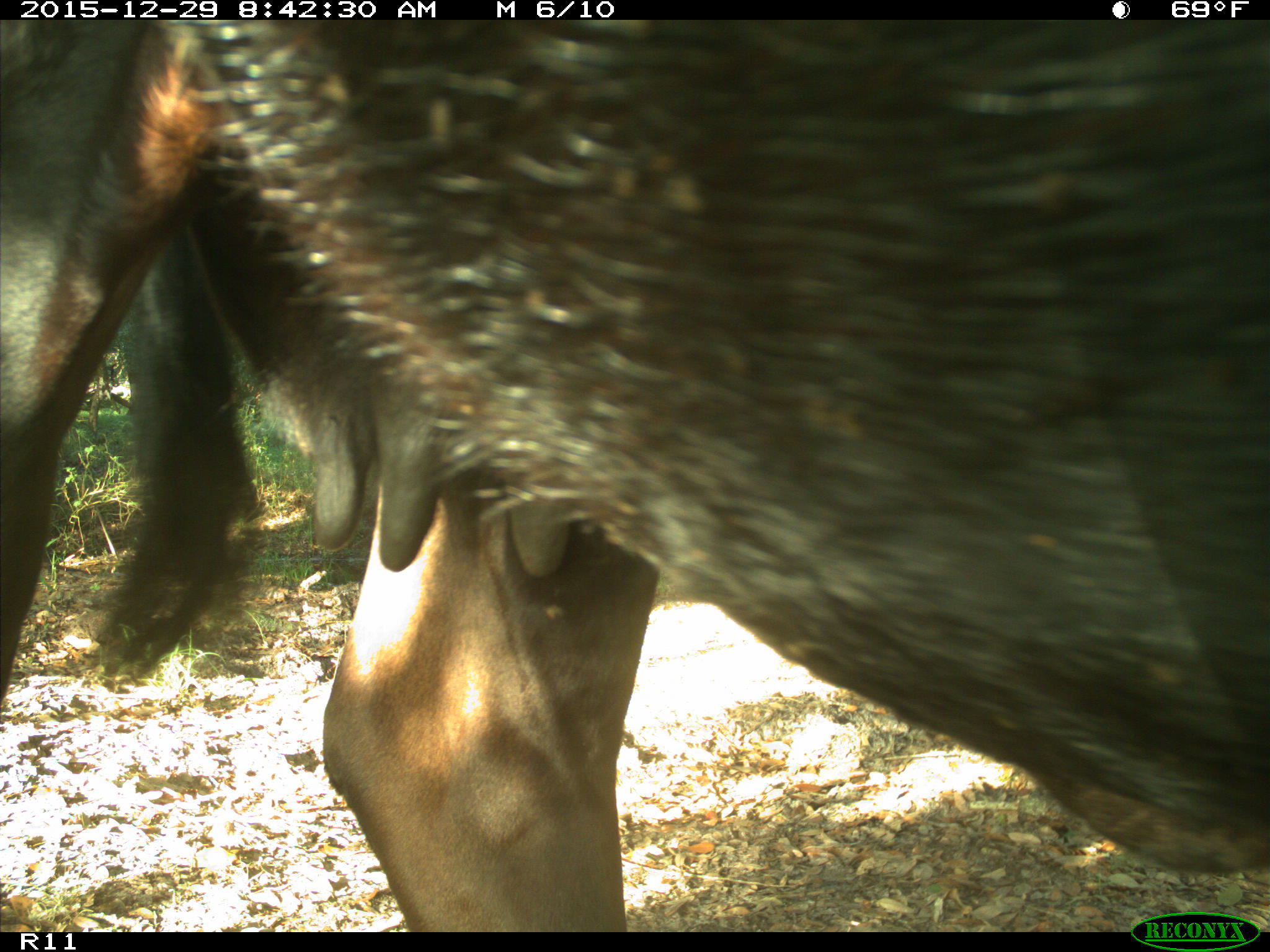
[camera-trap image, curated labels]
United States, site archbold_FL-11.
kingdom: Animalia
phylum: Chordata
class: Mammalia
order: Artiodactyla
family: Bovidae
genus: Bos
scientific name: Bos taurus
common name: domestic cow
Bos taurus (domestic cow).